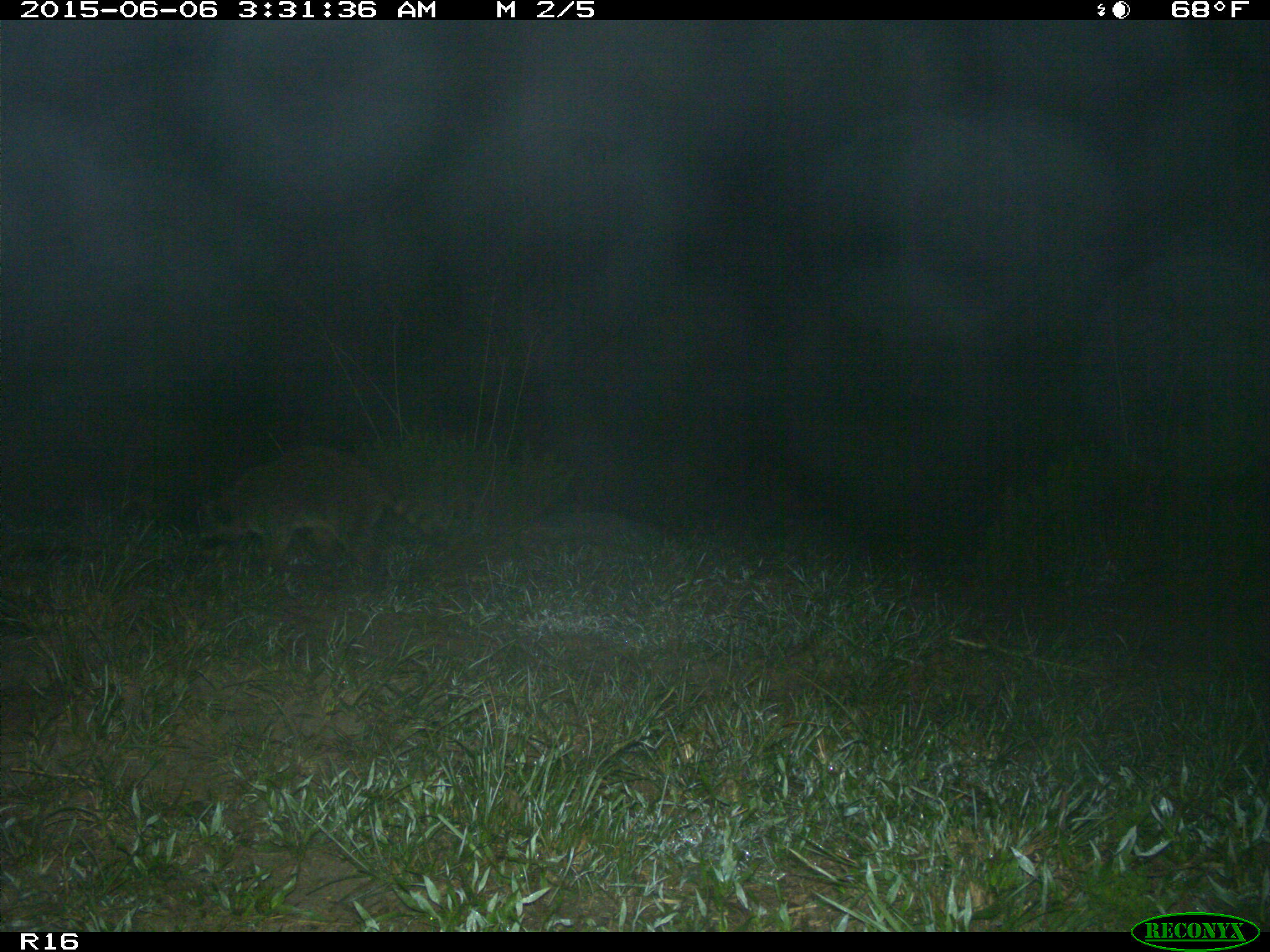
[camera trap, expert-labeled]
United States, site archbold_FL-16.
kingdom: Animalia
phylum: Chordata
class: Mammalia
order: Carnivora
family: Procyonidae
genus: Procyon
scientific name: Procyon lotor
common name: common raccoon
Procyon lotor (common raccoon).